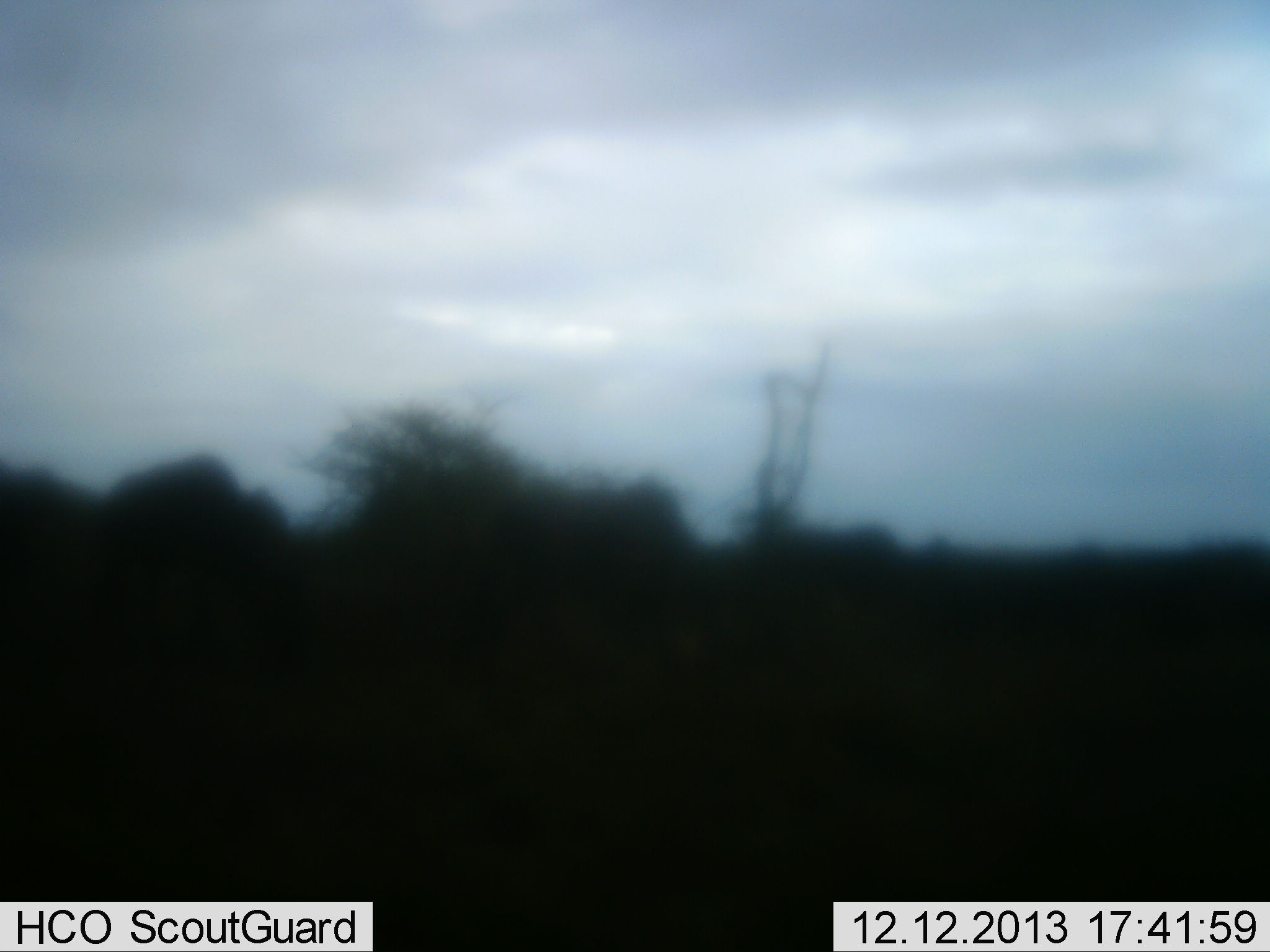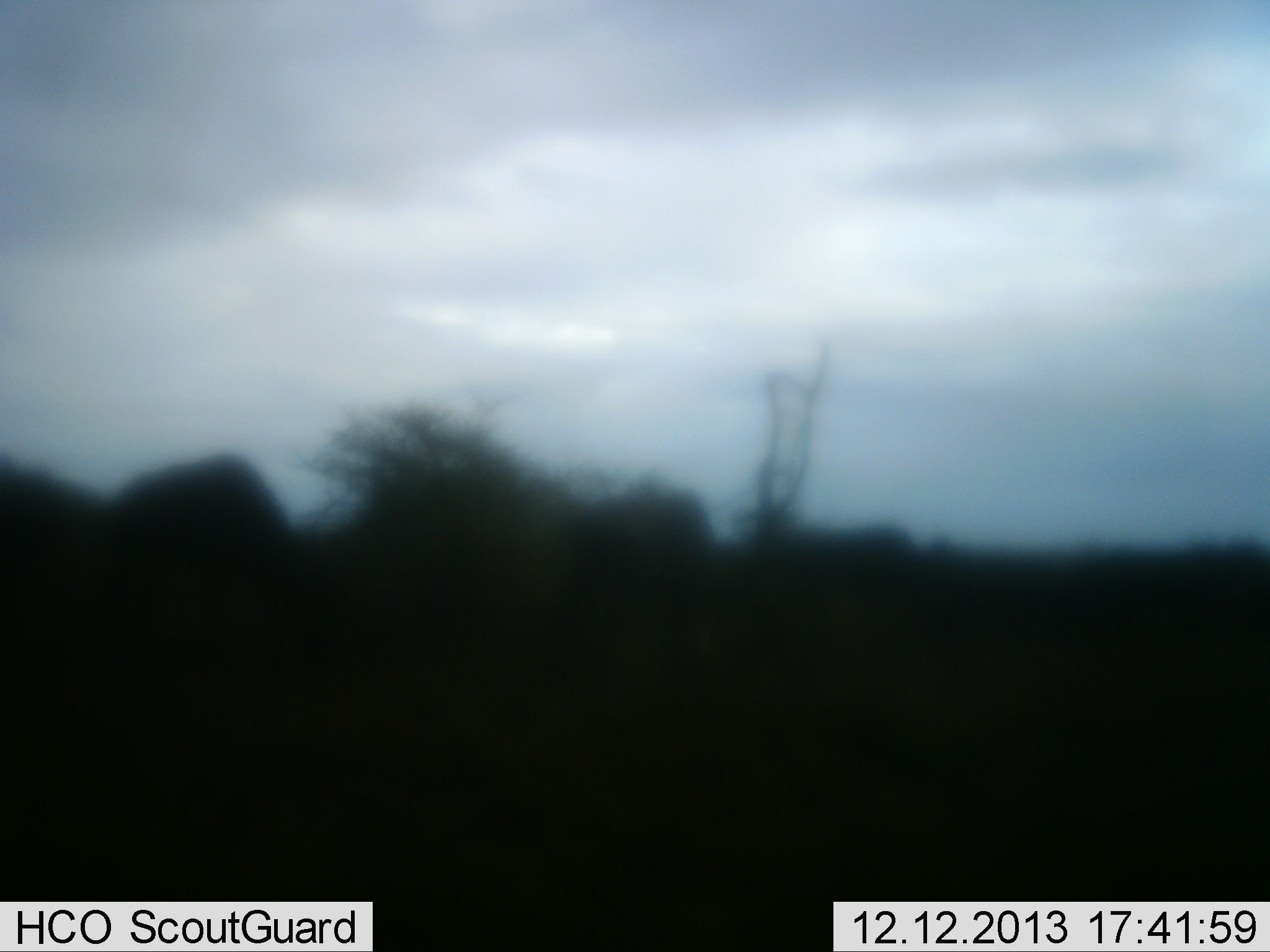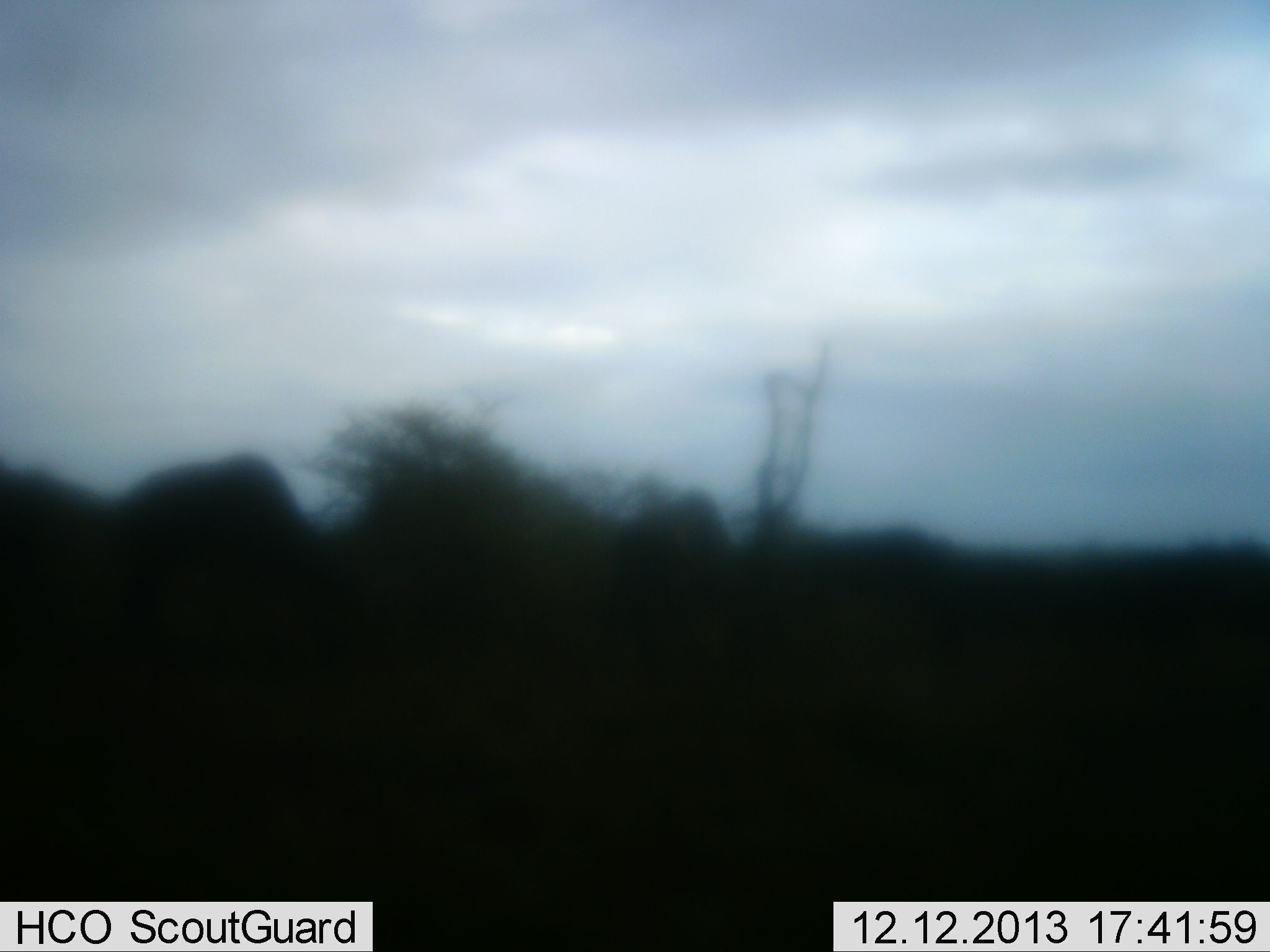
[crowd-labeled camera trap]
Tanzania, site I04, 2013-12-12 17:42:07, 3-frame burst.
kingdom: Animalia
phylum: Chordata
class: Mammalia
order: Artiodactyla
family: Bovidae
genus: Connochaetes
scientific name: Connochaetes taurinus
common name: blue wildebeest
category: wildebeest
Wildebeest (blue wildebeest) (Connochaetes taurinus), count 5. Behavior (volunteer vote fractions): standing 0%, resting 0%, moving 80%, interacting 0%. Young present (vote fraction): 0%. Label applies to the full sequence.